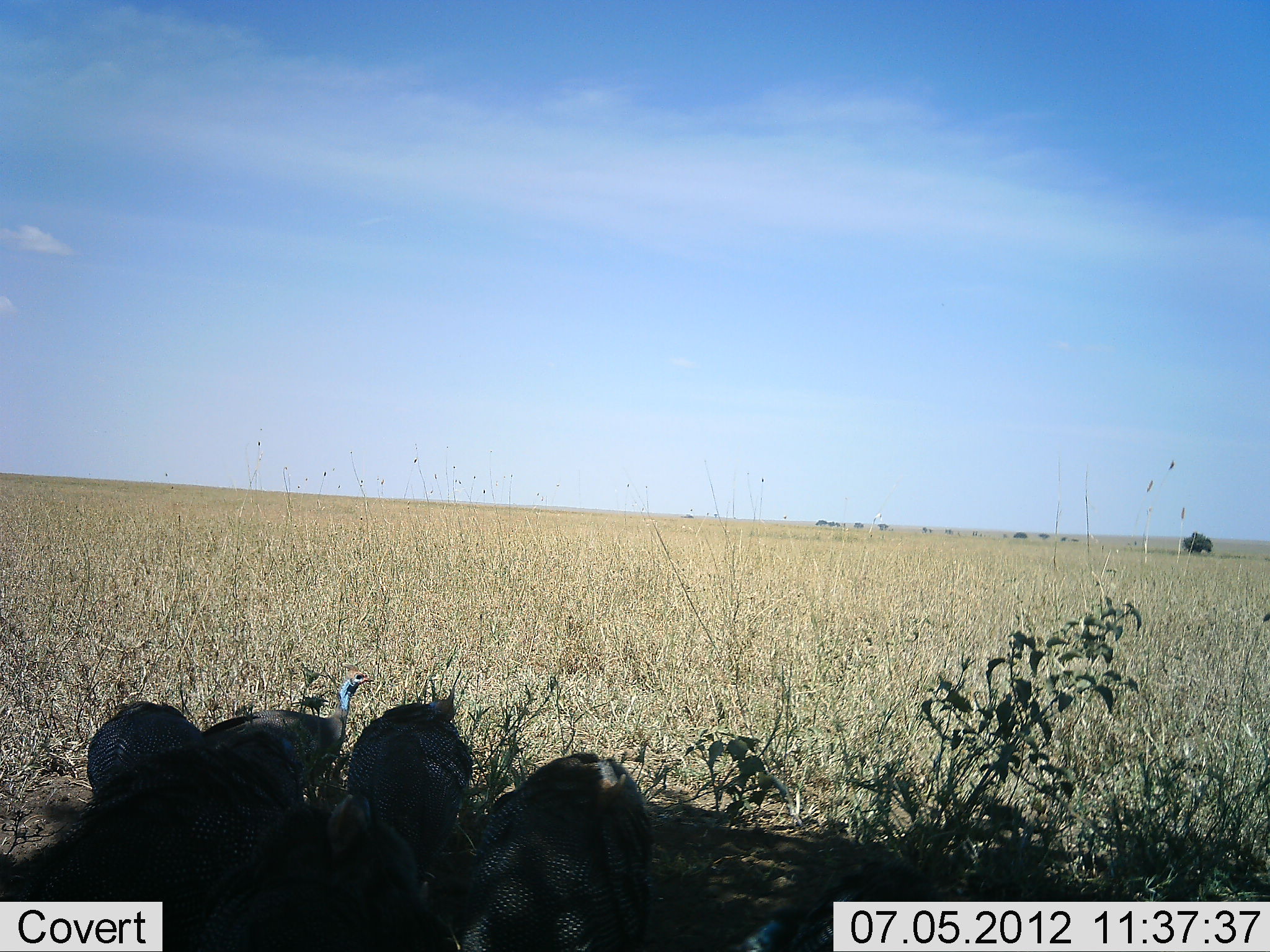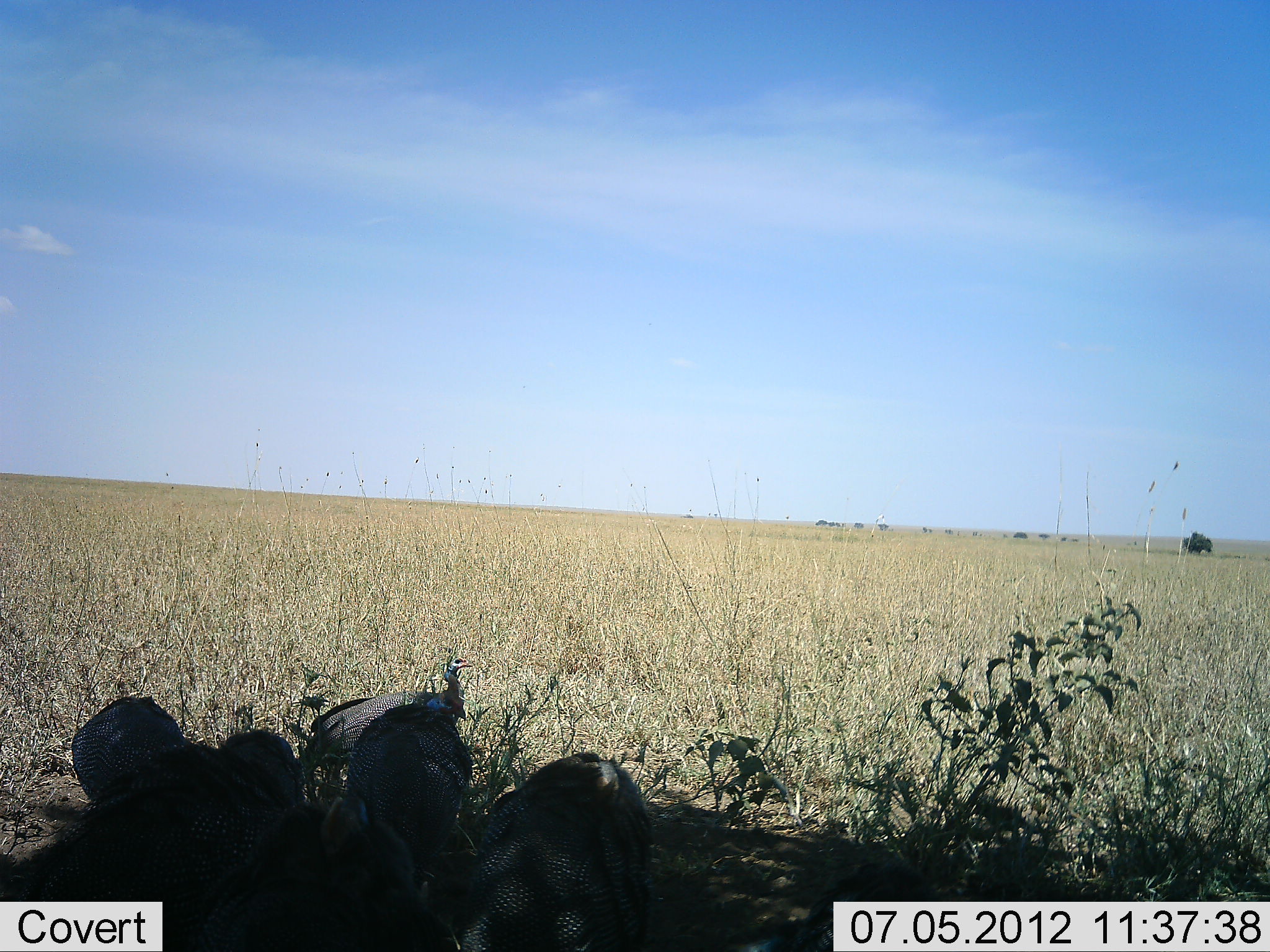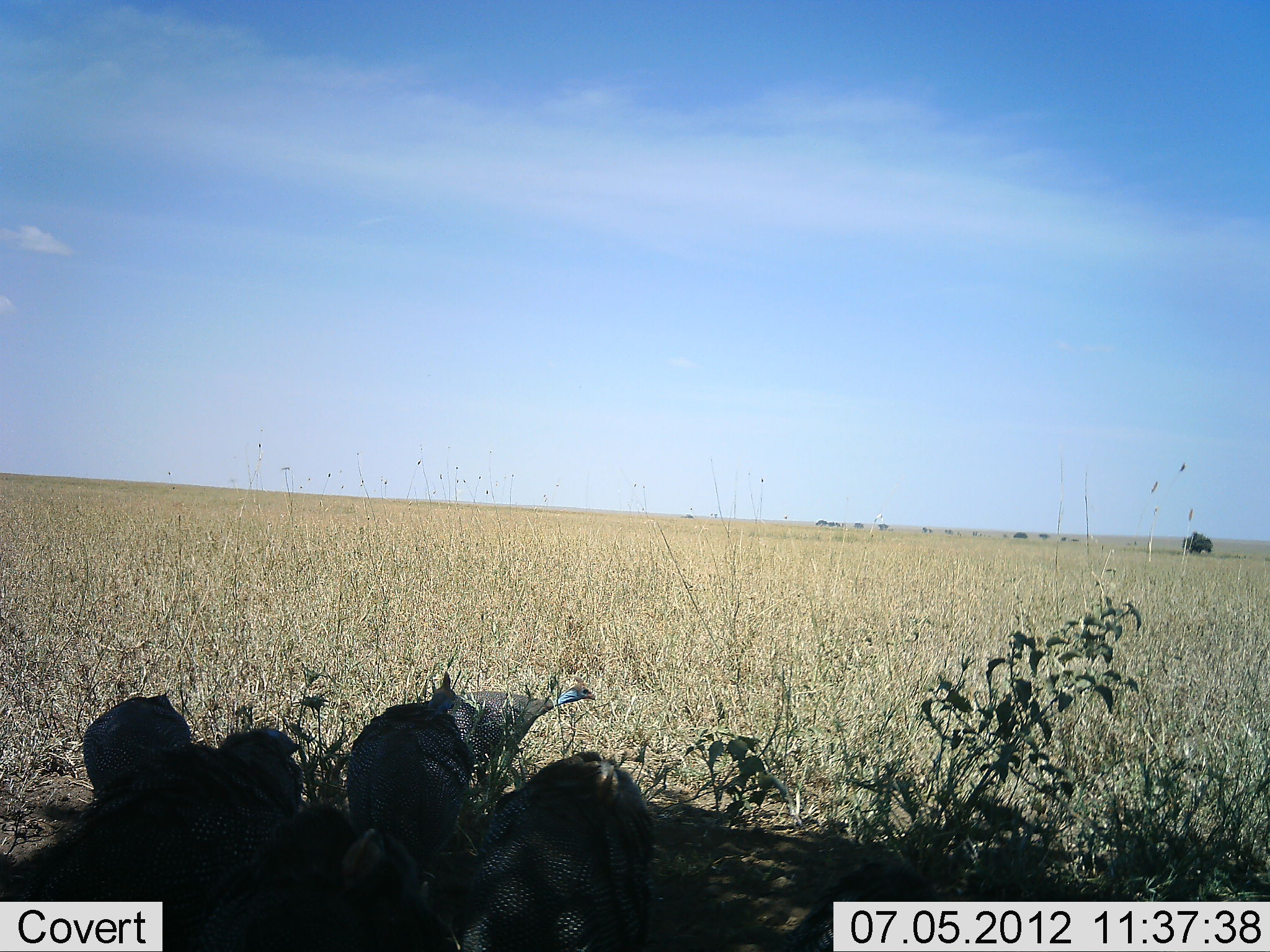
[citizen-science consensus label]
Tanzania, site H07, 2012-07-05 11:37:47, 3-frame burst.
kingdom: Animalia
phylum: Chordata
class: Aves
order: Galliformes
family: Numididae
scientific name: Numididae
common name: guinea fowl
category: guineafowl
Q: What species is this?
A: Guineafowl (guinea fowl) (Numididae).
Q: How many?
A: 6.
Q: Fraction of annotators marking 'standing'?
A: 30%.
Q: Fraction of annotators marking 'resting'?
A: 40%.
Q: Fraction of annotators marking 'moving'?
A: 70%.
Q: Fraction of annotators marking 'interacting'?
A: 0%.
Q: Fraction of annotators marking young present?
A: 10%.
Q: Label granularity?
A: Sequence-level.